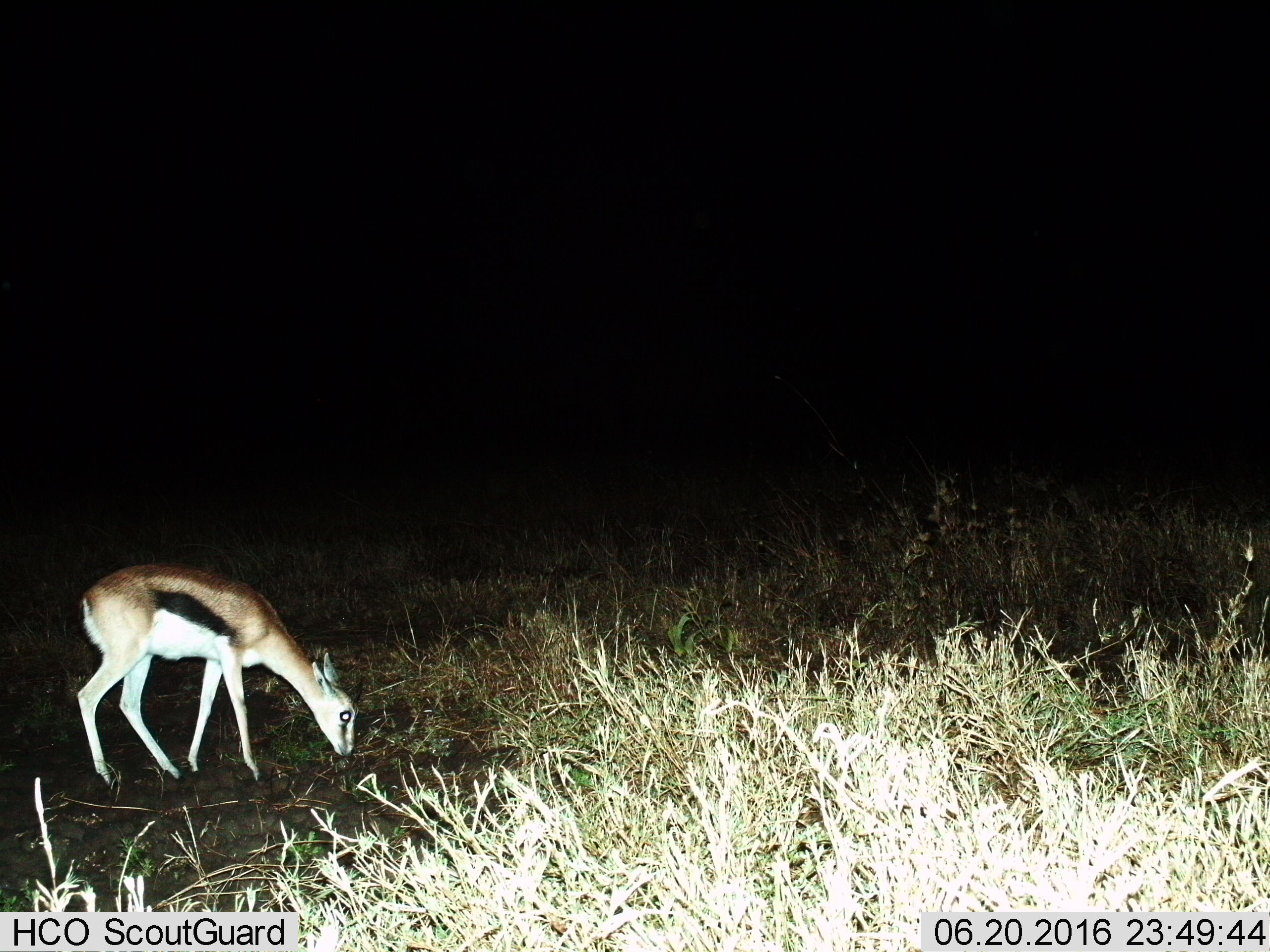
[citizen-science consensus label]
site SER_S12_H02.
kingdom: Animalia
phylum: Chordata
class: Mammalia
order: Artiodactyla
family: Bovidae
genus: Eudorcas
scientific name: Eudorcas thomsonii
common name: thomson's gazelle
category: gazellethomsons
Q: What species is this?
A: Gazellethomsons (thomson's gazelle) (Eudorcas thomsonii).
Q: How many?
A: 1.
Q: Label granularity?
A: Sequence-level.